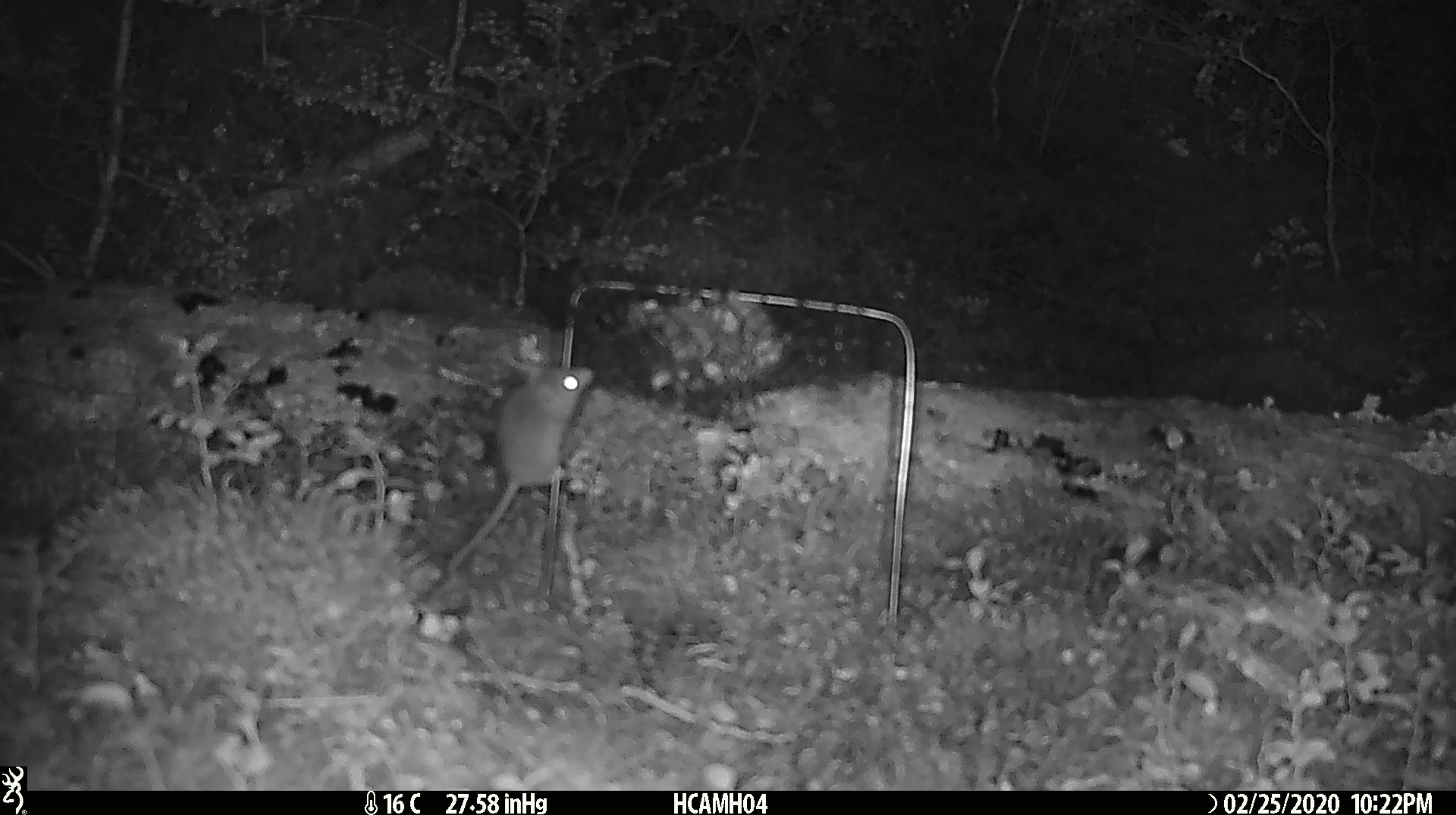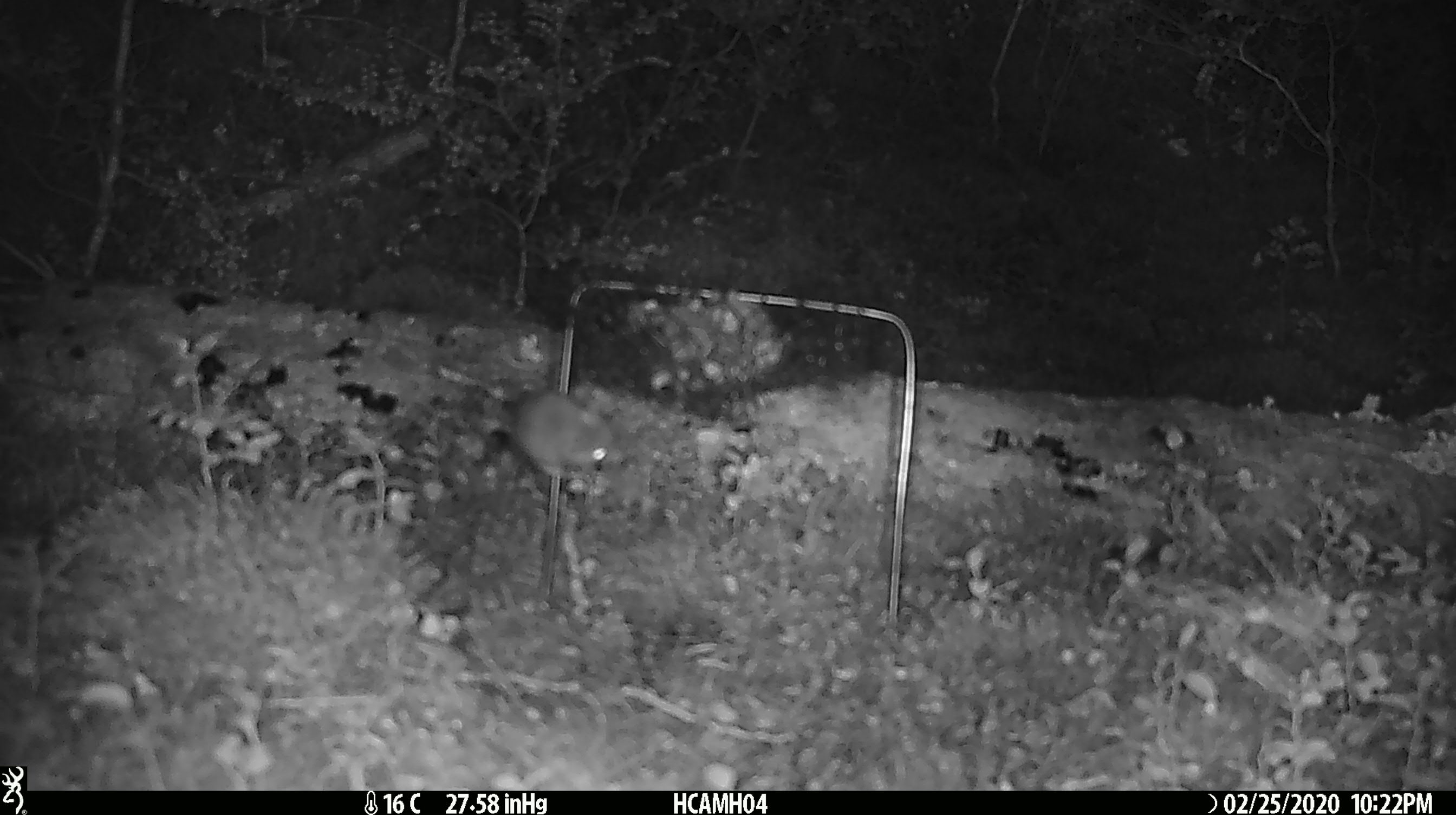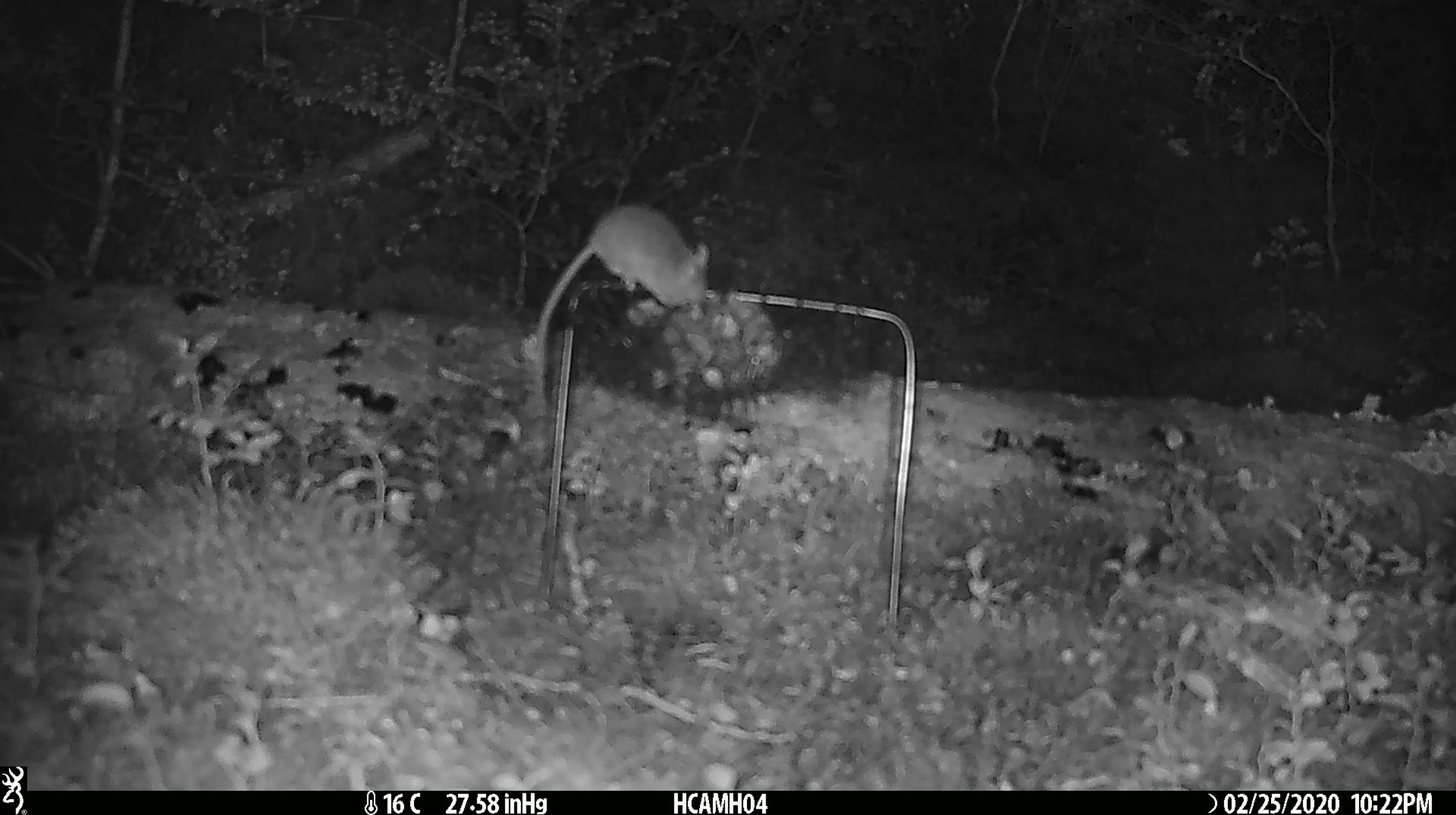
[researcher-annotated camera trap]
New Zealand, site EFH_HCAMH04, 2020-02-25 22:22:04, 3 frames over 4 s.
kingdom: Animalia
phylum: Chordata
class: Mammalia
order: Rodentia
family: Muridae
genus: Mus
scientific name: Mus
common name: mouse